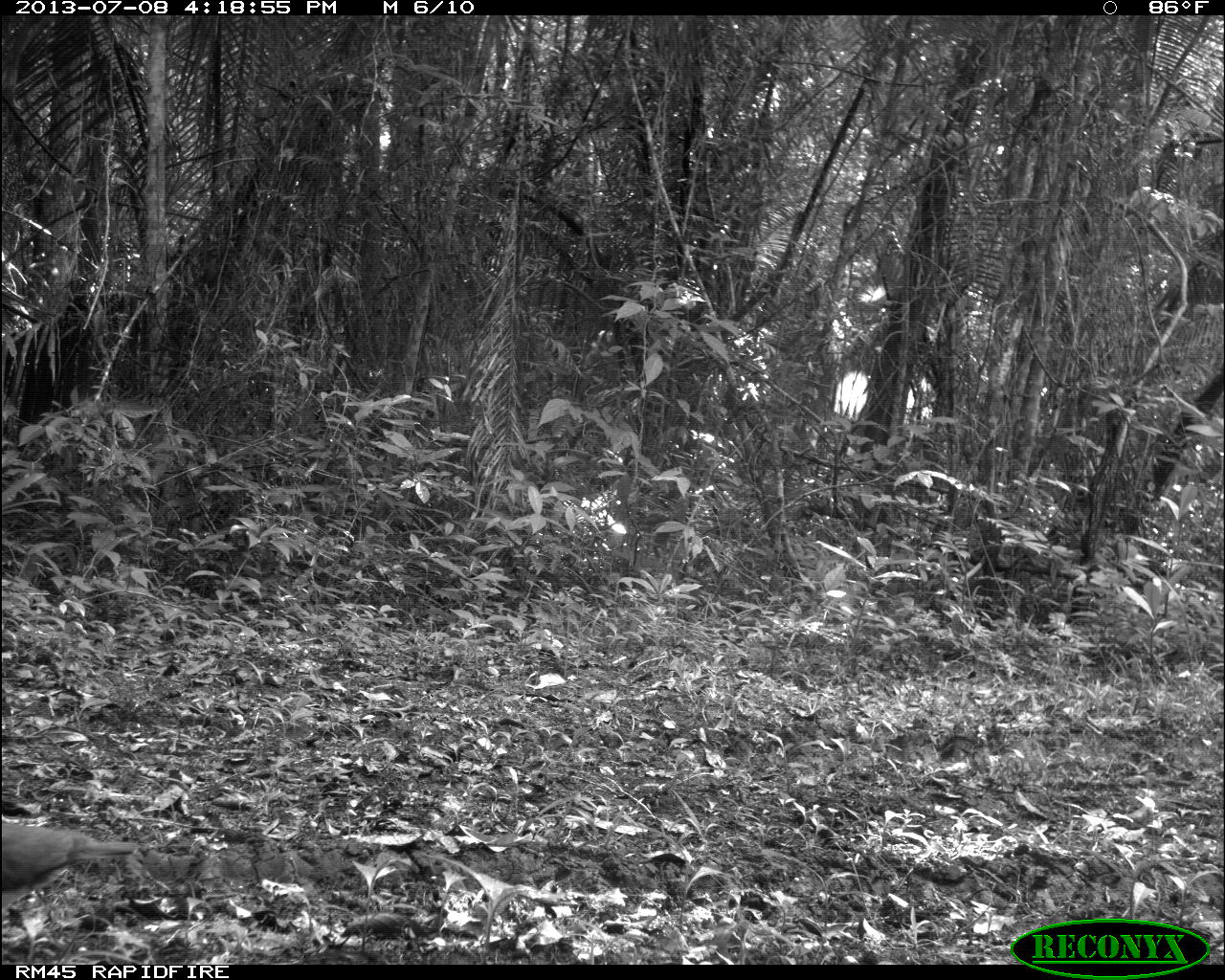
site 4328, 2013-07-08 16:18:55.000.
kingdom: Animalia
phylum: Chordata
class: Aves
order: Columbiformes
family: Columbidae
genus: Leptotila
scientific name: Leptotila plumbeiceps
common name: gray-headed dove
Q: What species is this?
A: Leptotila plumbeiceps (gray-headed dove).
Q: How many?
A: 1.